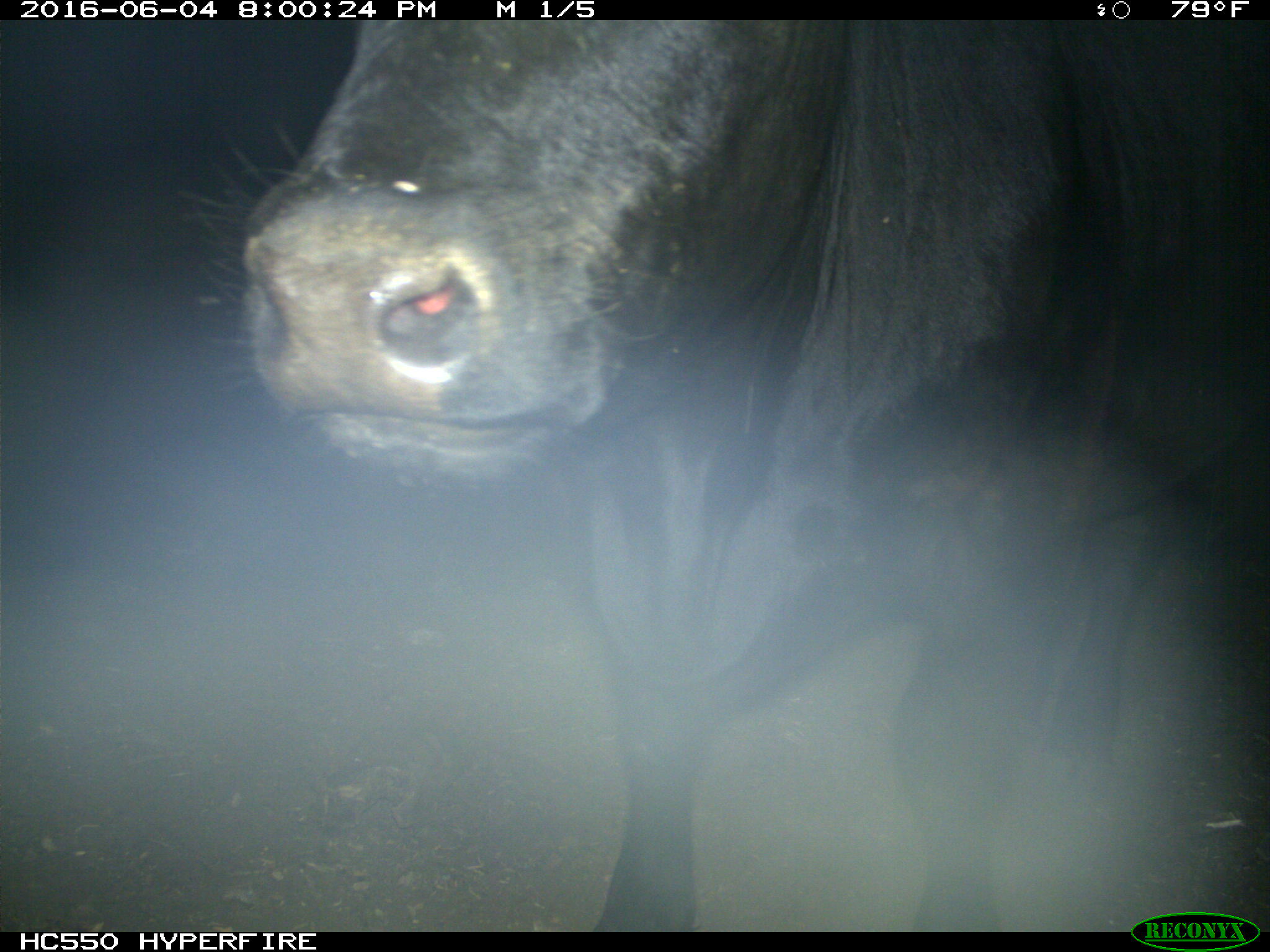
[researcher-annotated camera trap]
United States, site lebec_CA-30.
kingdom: Animalia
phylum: Chordata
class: Mammalia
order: Artiodactyla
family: Bovidae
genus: Bos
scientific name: Bos taurus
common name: domestic cow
Bos taurus (domestic cow).